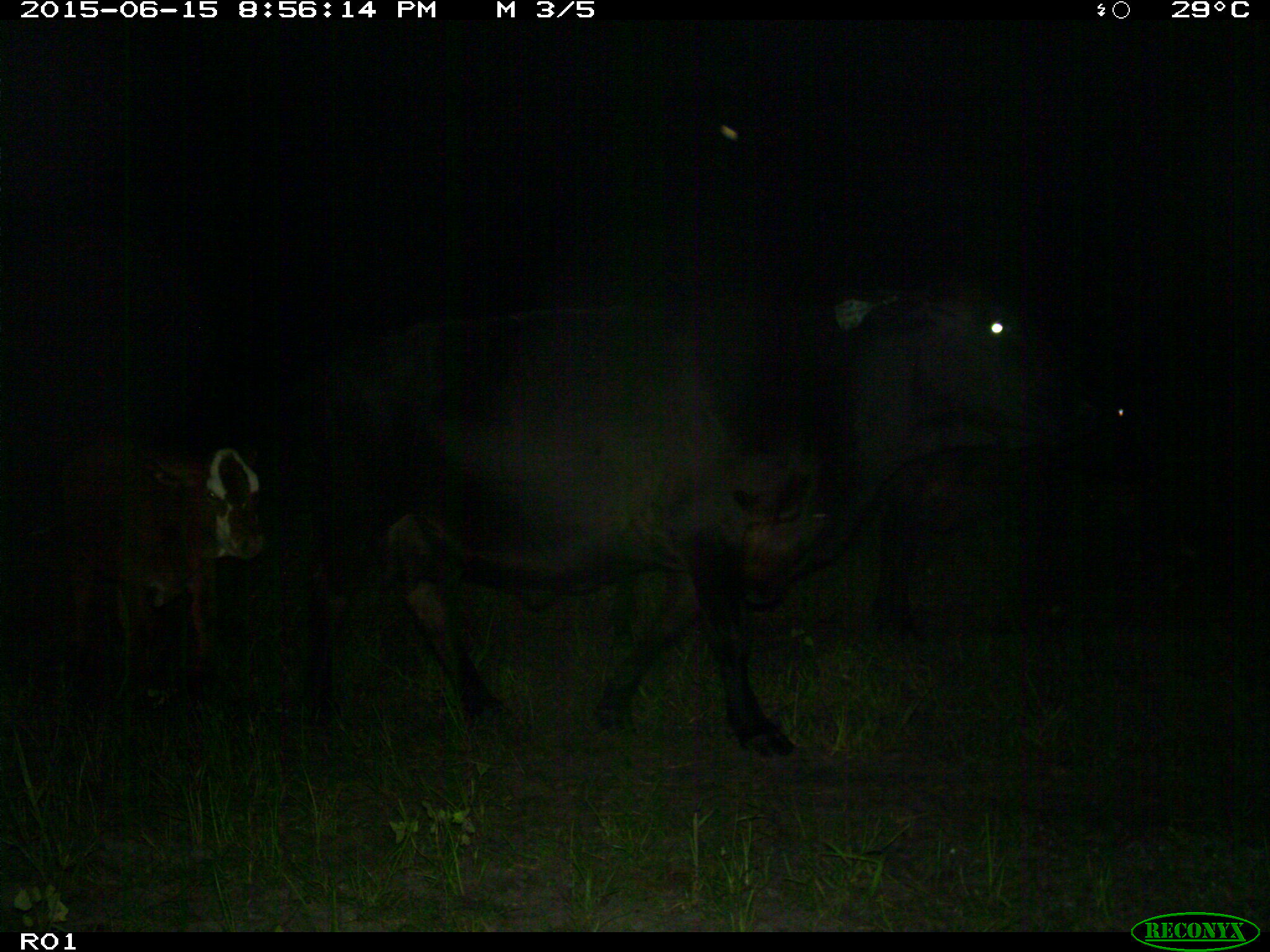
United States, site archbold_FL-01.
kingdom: Animalia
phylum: Chordata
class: Mammalia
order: Artiodactyla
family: Bovidae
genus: Bos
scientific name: Bos taurus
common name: domestic cow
Bos taurus (domestic cow).